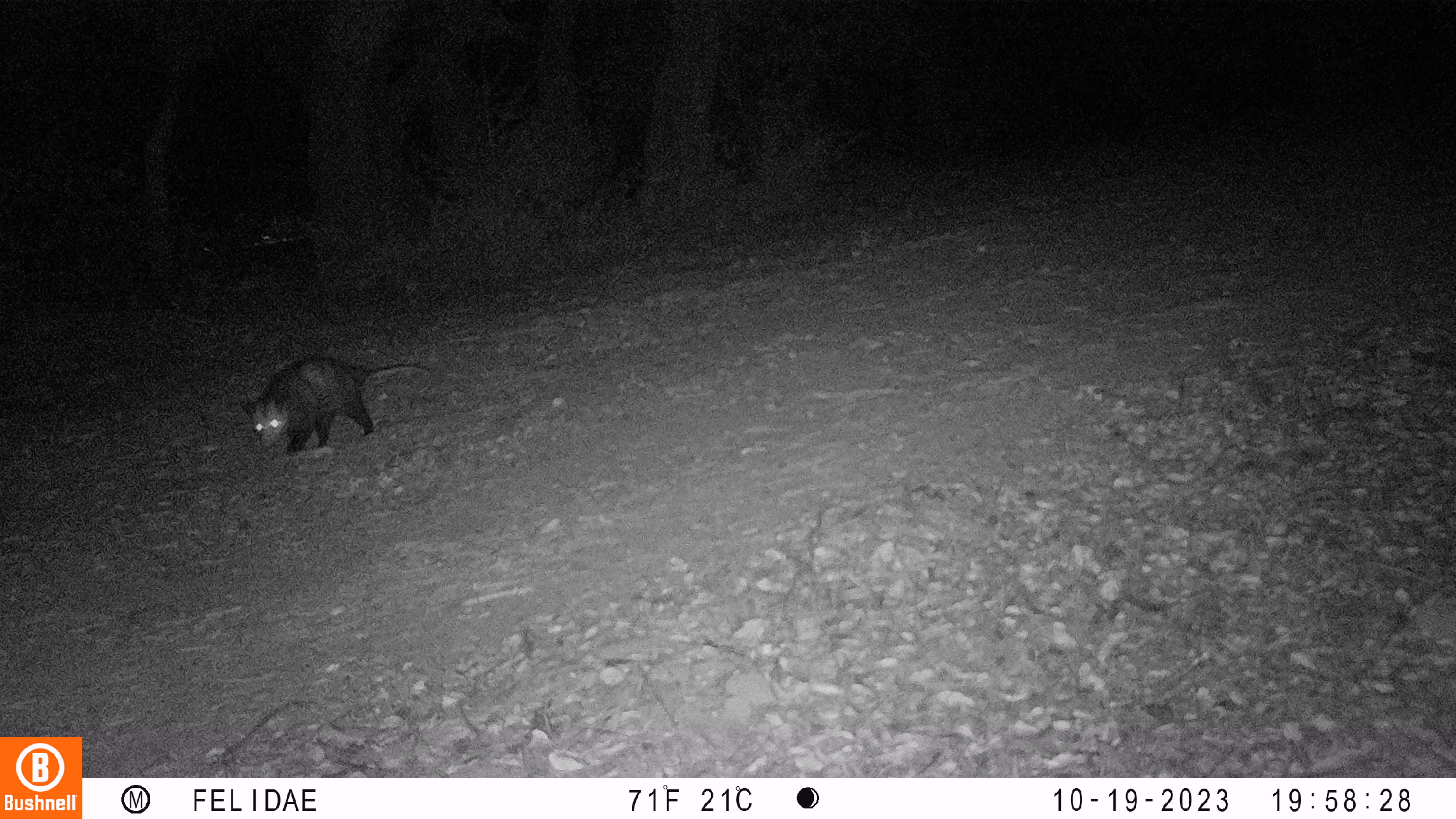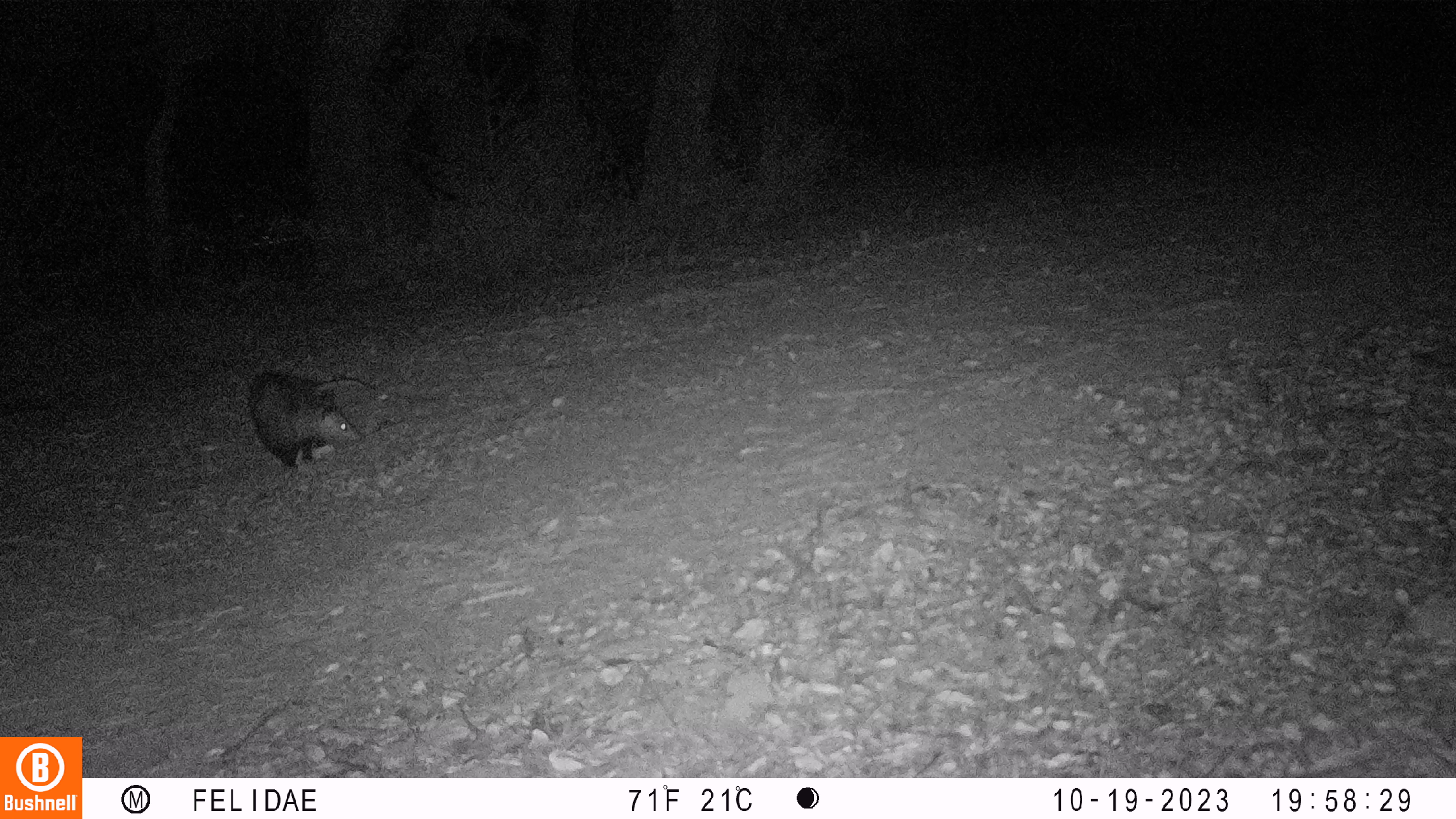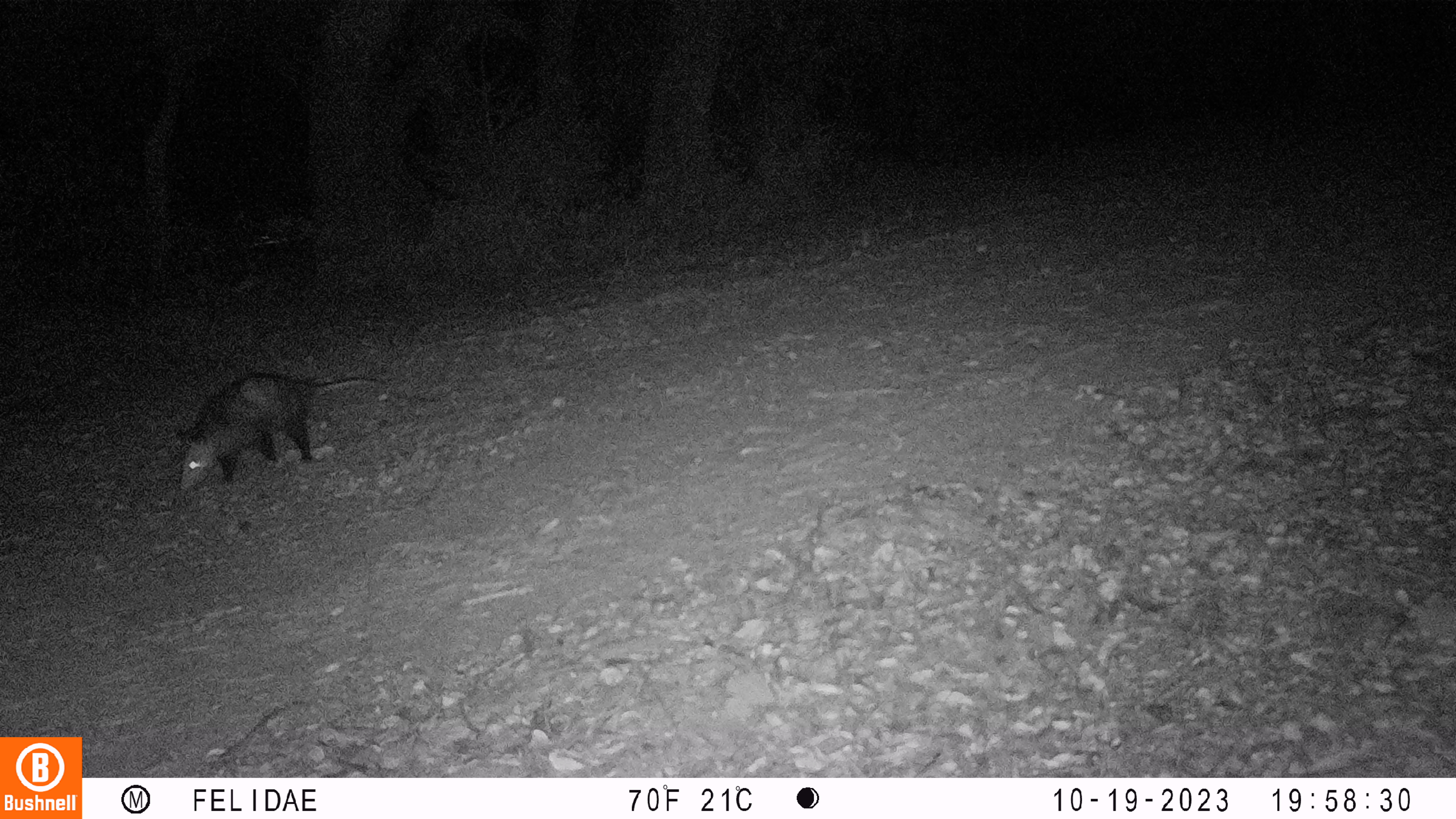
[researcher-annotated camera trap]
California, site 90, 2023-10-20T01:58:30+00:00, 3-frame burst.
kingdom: Animalia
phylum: Chordata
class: Mammalia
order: Didelphimorphia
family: Didelphidae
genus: Didelphis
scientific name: Didelphis virginiana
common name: virginia opossum